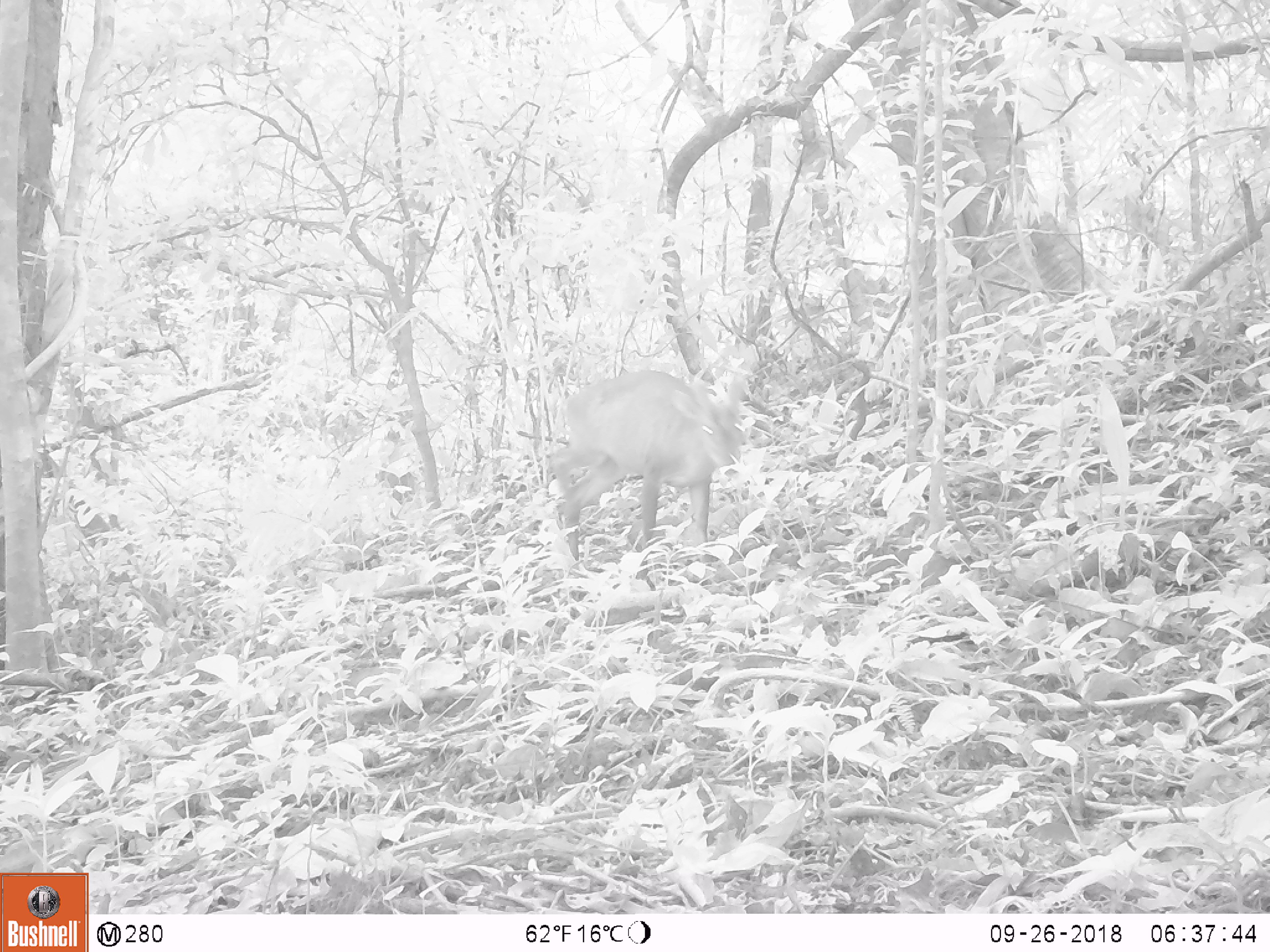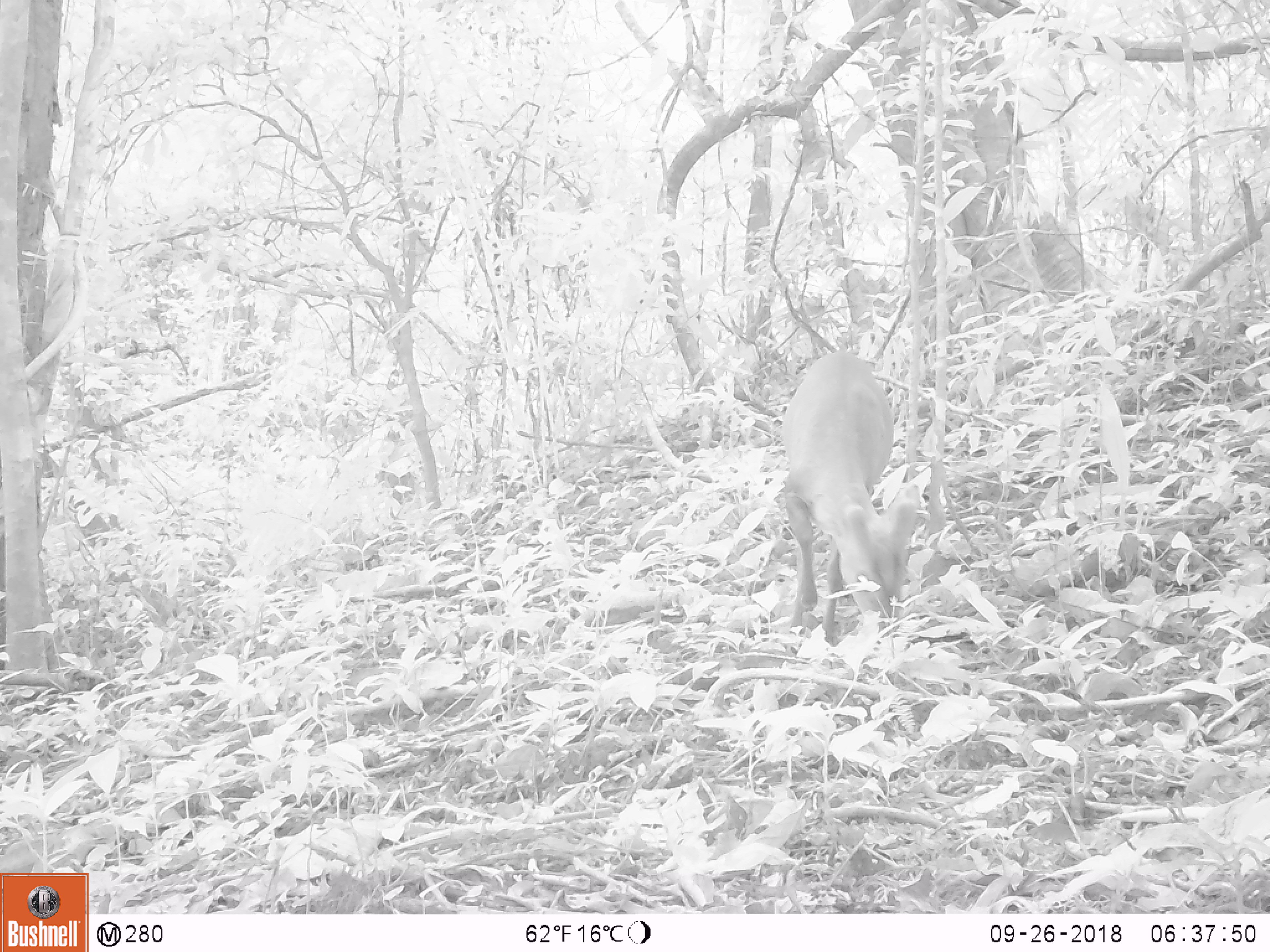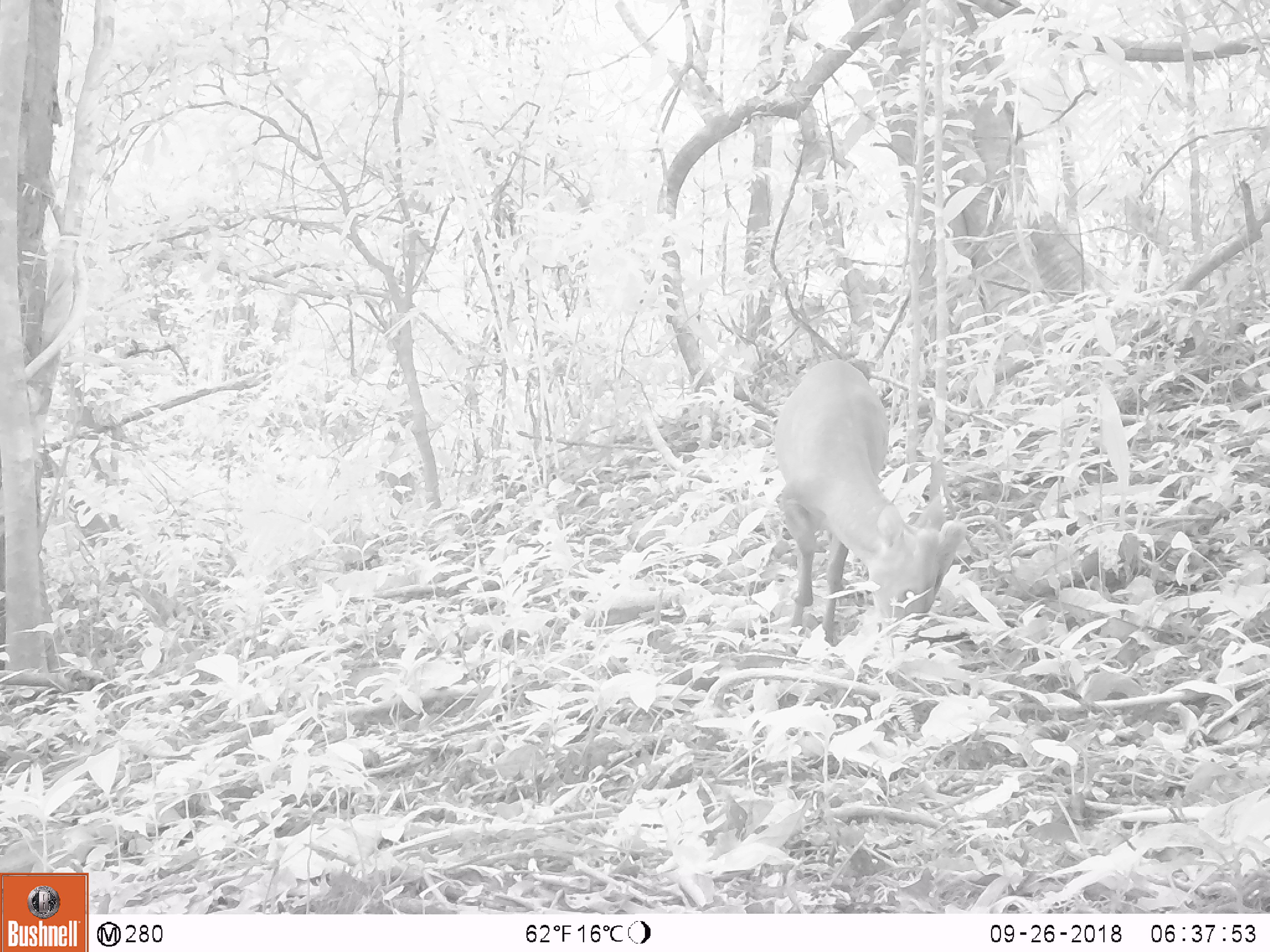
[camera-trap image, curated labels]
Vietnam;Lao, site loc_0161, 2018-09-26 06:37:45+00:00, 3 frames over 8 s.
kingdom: Animalia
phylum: Chordata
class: Mammalia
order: Artiodactyla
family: Cervidae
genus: Muntiacus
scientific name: Muntiacus vuquangensis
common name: large-antlered muntjac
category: large antlered muntjac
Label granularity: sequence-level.